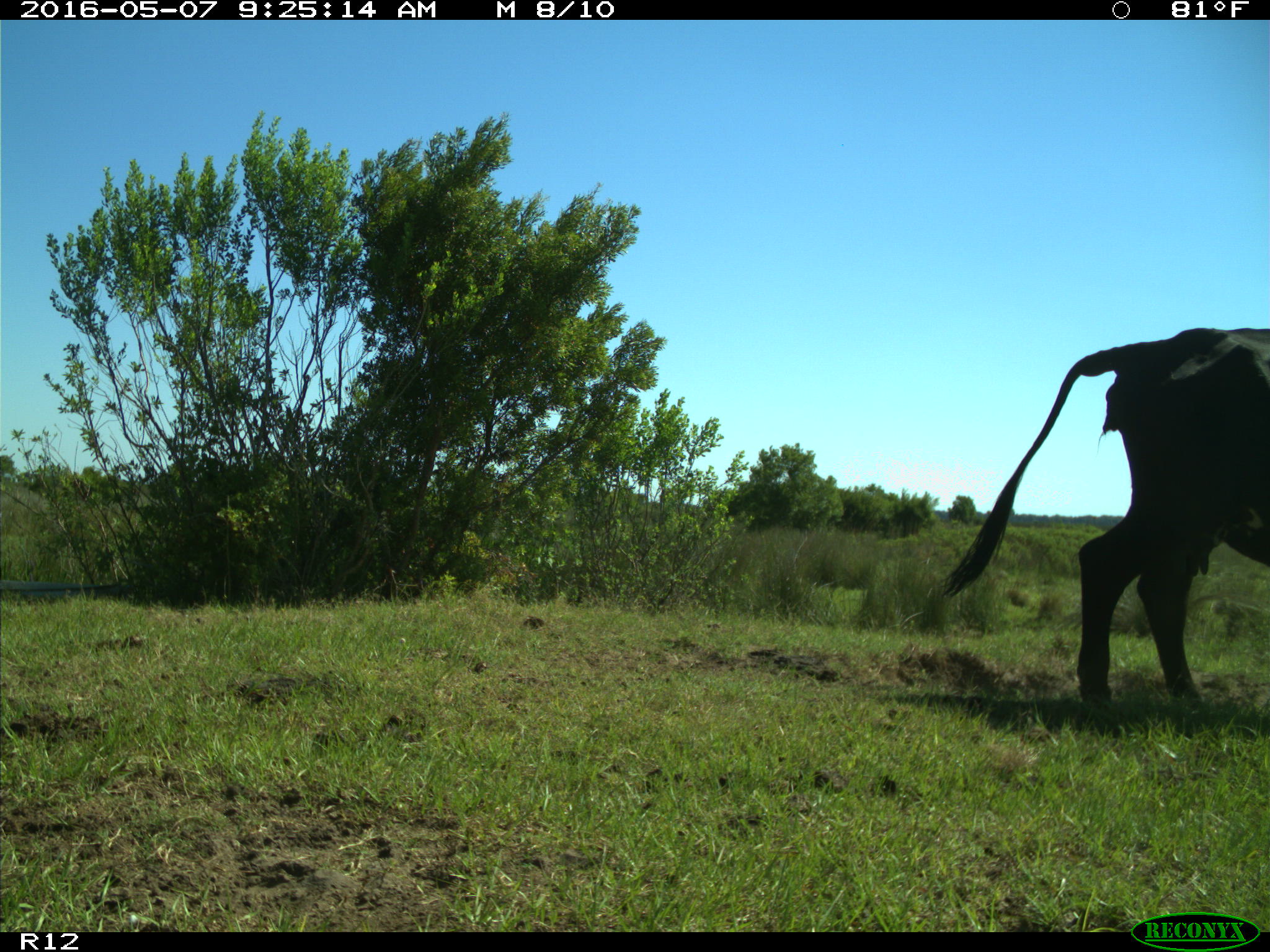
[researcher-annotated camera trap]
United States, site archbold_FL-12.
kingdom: Animalia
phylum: Chordata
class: Mammalia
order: Artiodactyla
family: Bovidae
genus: Bos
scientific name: Bos taurus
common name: domestic cow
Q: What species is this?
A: Bos taurus (domestic cow).